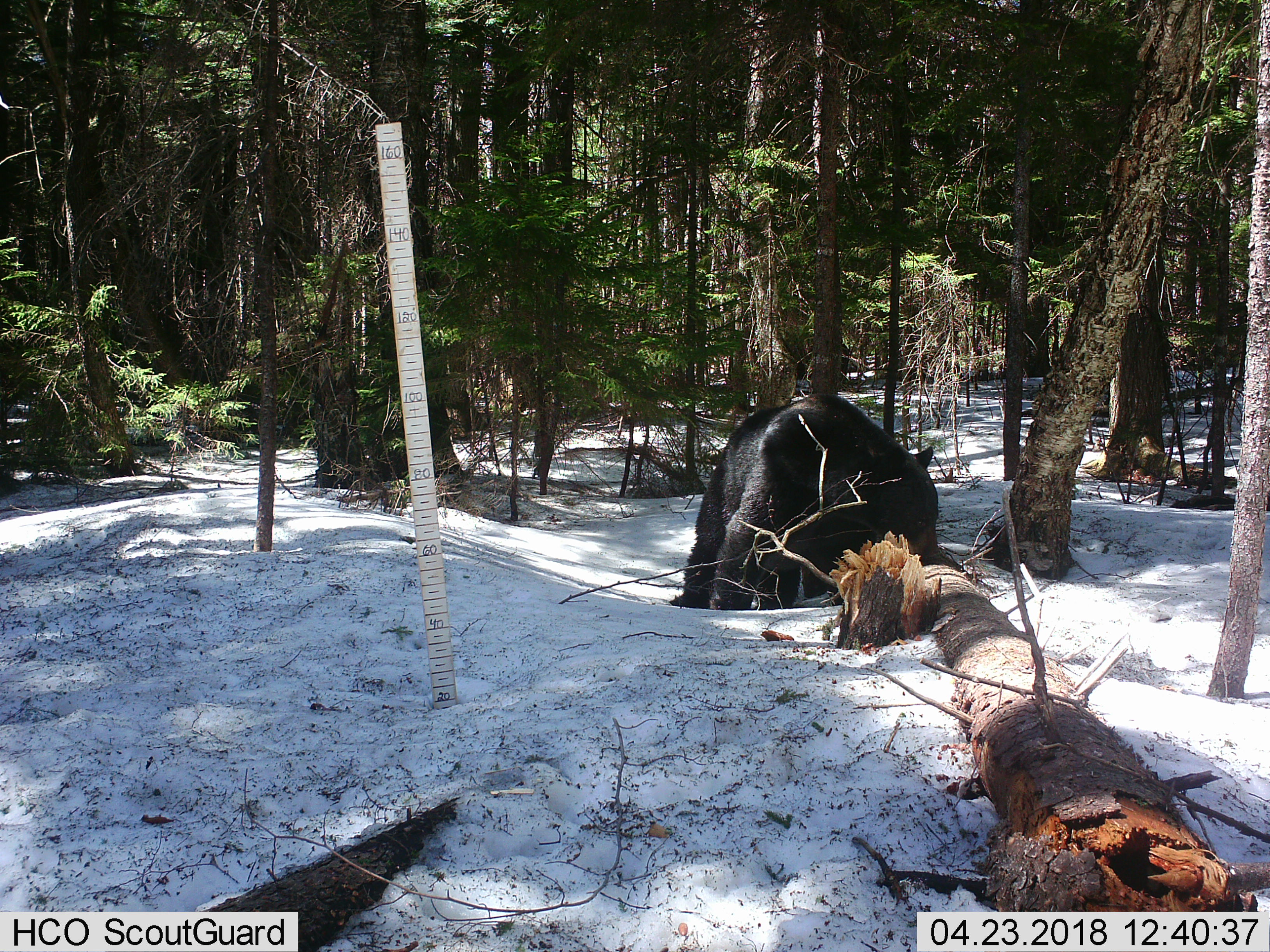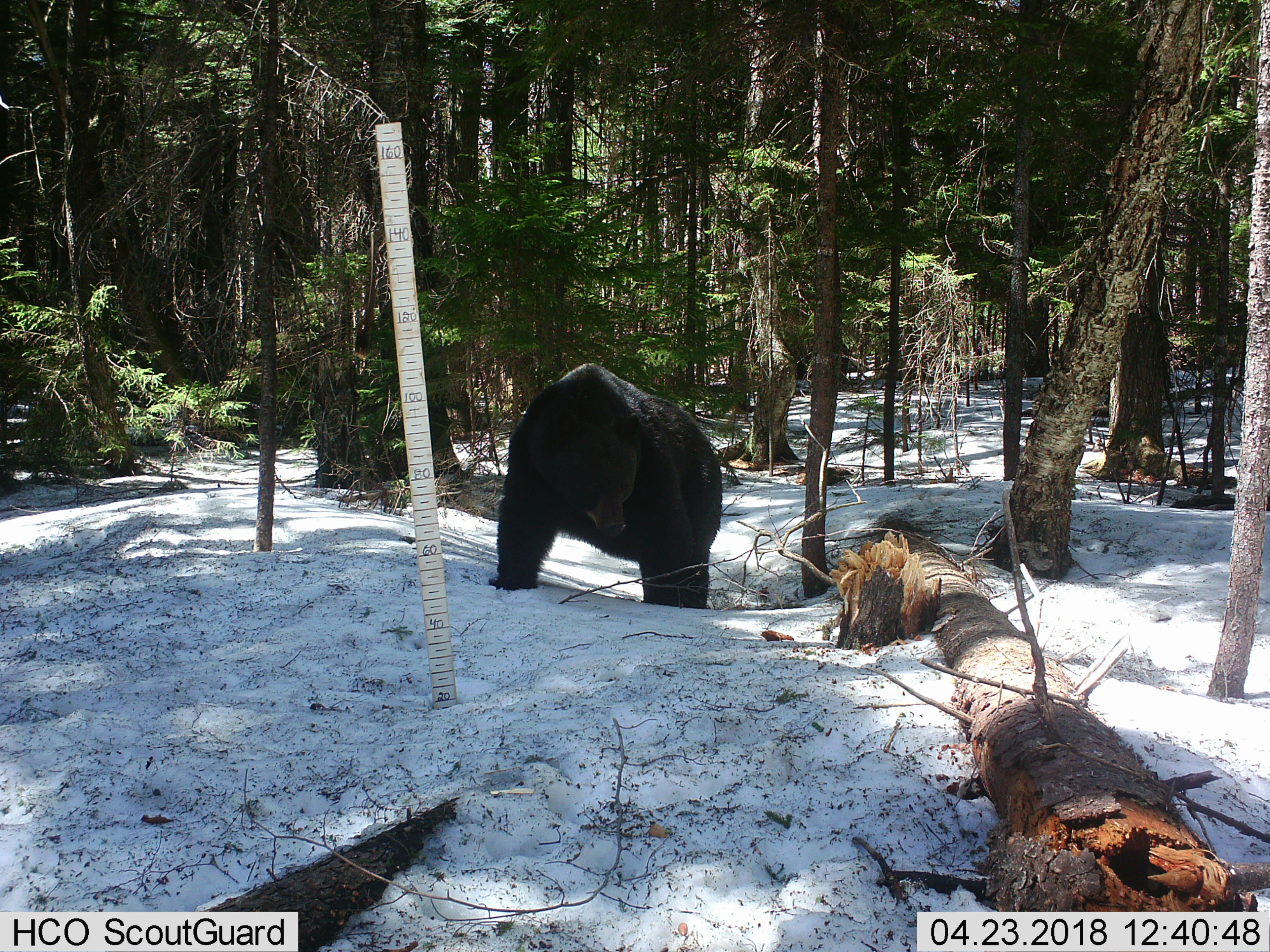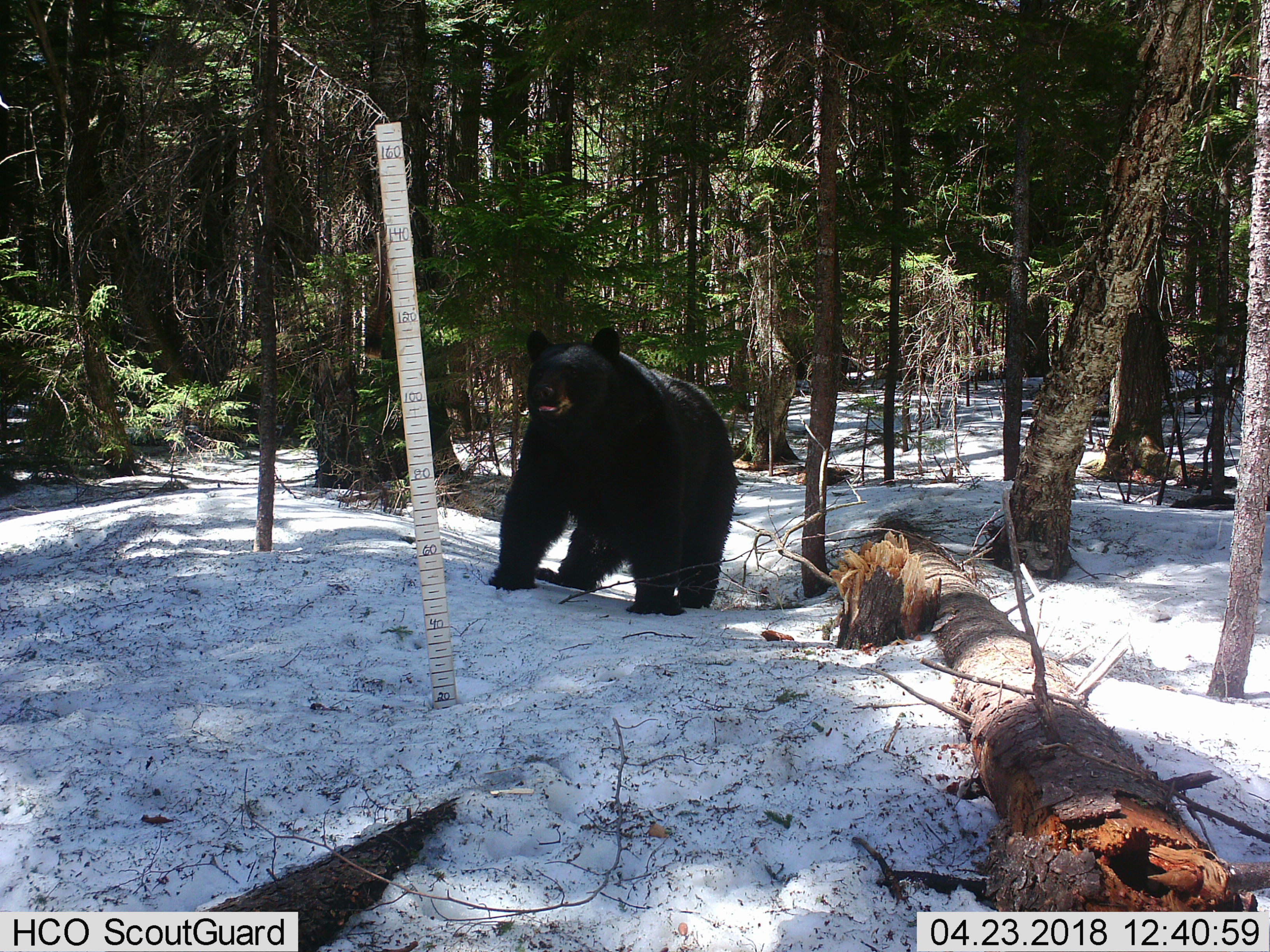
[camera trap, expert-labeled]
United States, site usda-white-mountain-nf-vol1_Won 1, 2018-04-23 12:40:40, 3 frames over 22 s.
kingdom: Animalia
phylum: Chordata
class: Mammalia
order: Carnivora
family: Ursidae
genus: Ursus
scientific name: Ursus americanus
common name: black bear